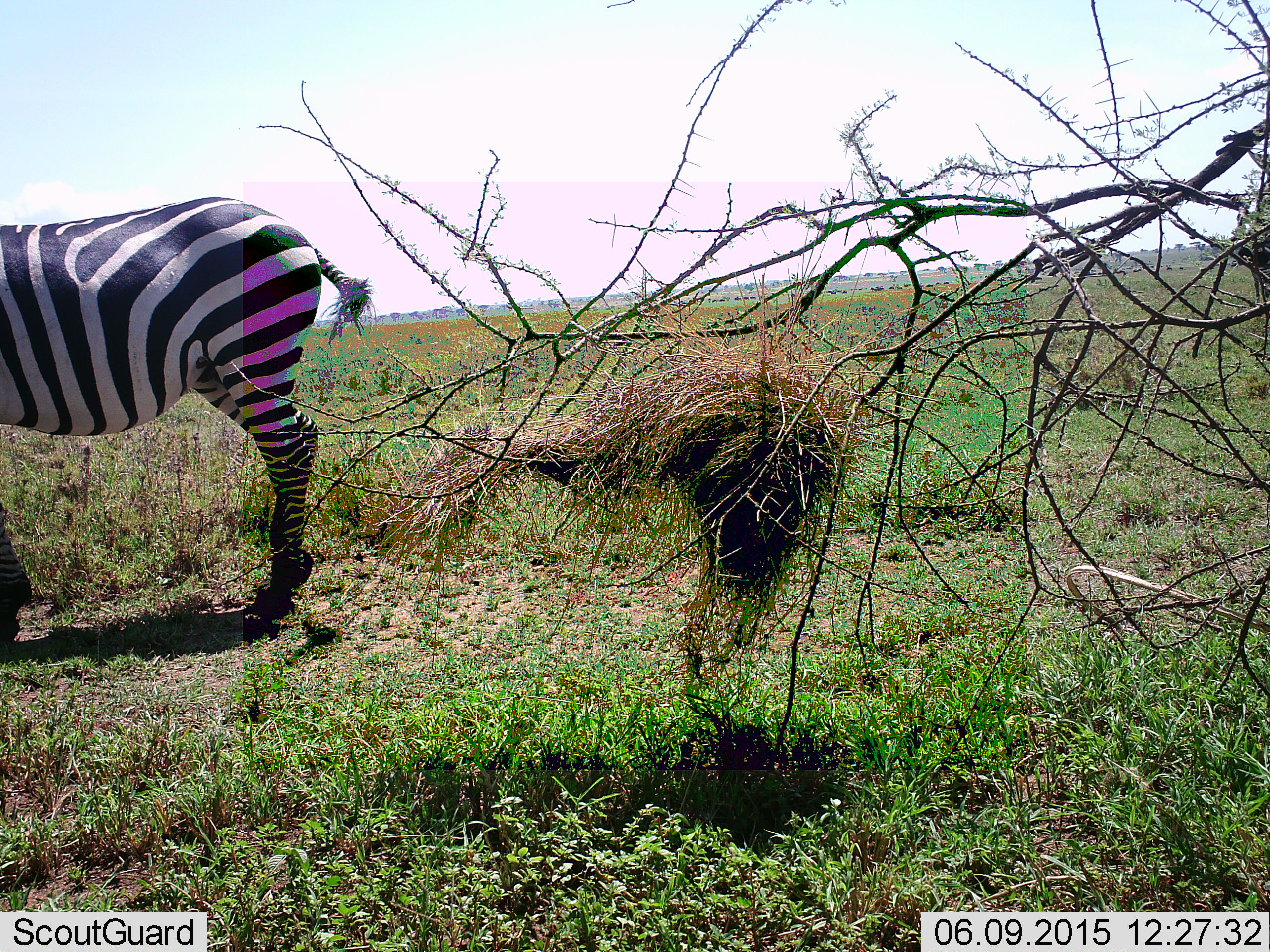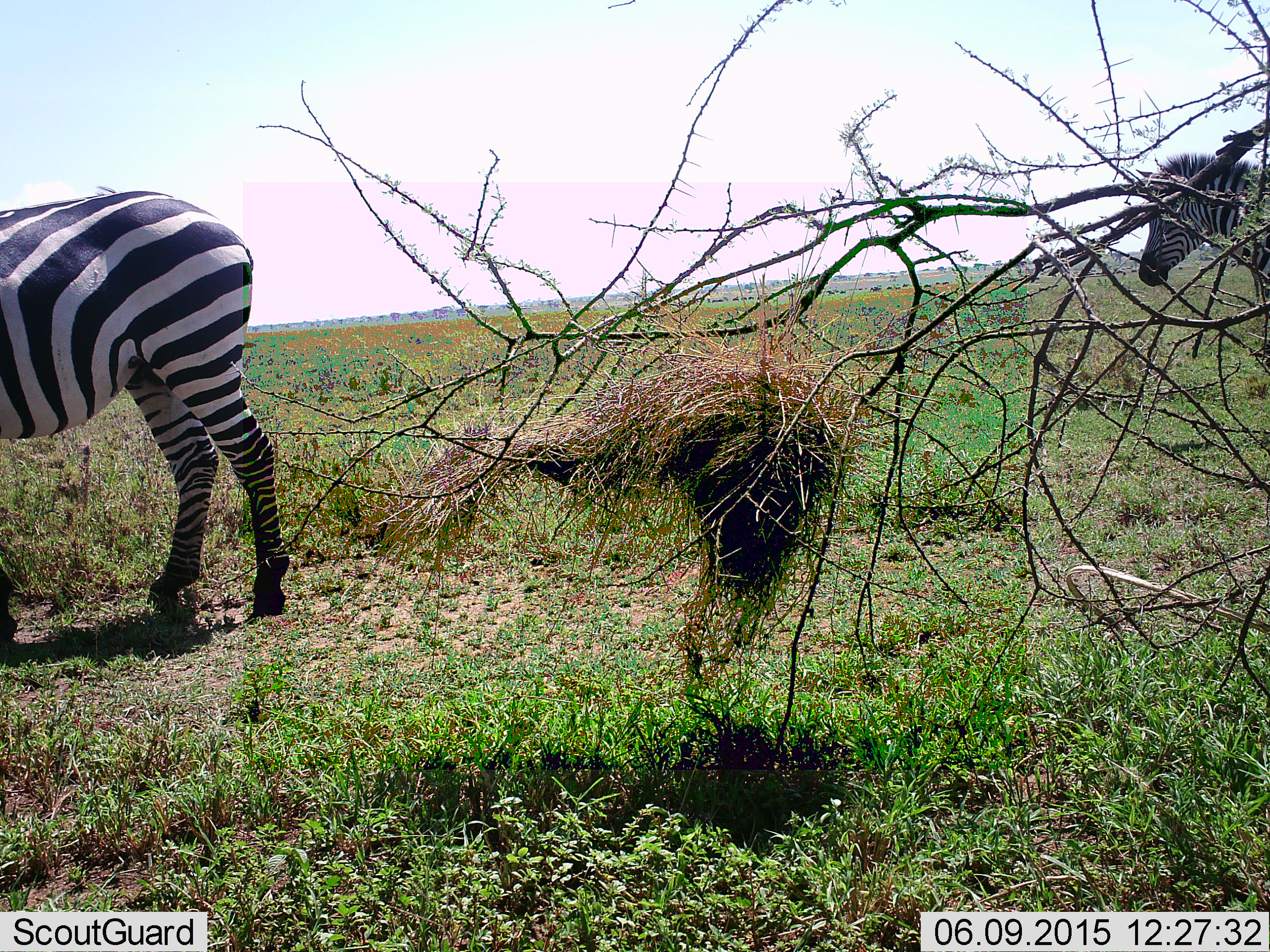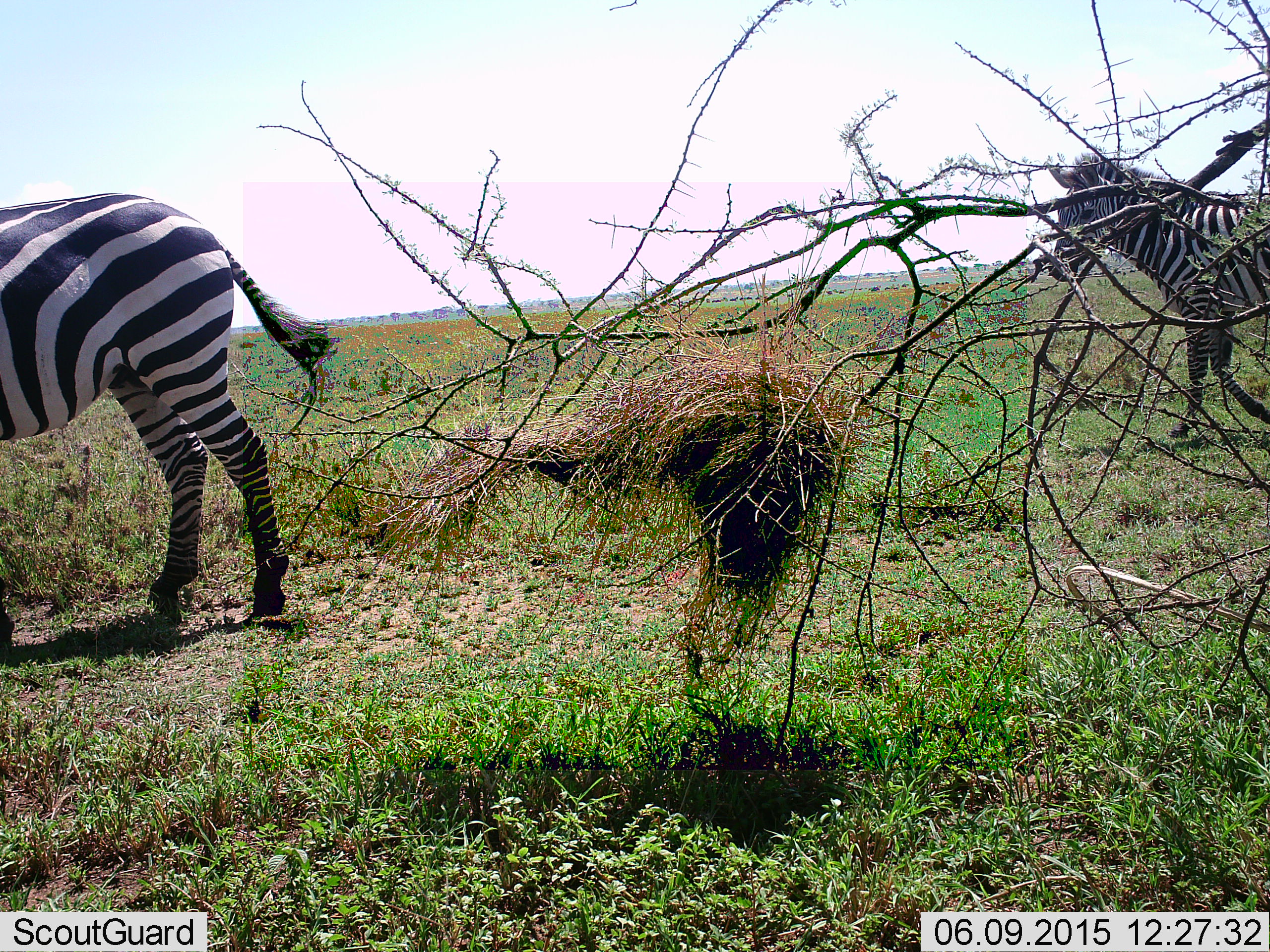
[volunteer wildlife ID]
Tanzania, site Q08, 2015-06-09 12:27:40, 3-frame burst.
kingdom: Animalia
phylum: Chordata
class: Mammalia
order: Perissodactyla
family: Equidae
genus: Equus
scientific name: Equus quagga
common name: plains zebra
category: zebra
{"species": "zebra (plains zebra) (Equus quagga)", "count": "2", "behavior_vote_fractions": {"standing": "18%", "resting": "0%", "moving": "91%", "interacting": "0%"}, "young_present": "9%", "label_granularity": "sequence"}